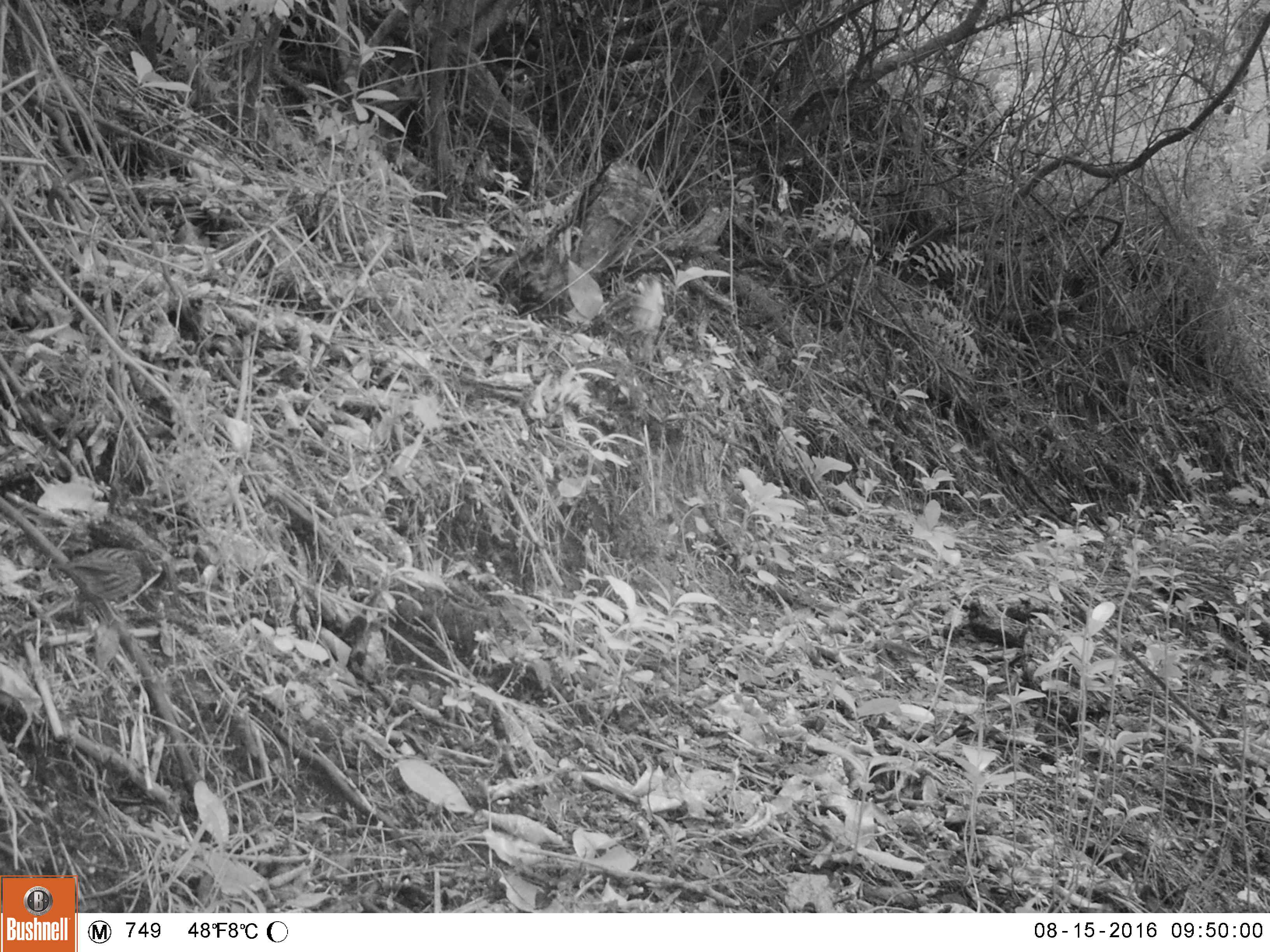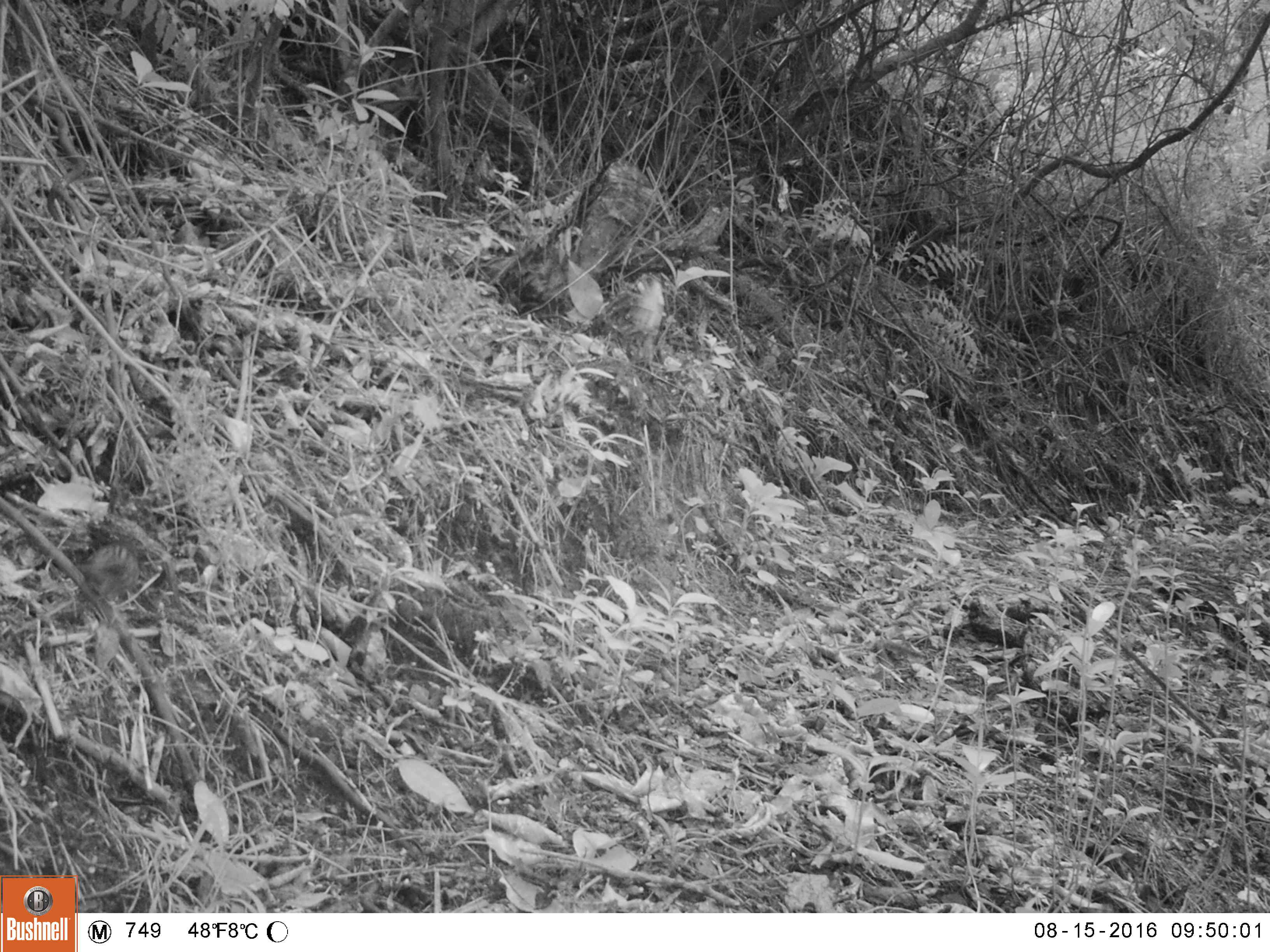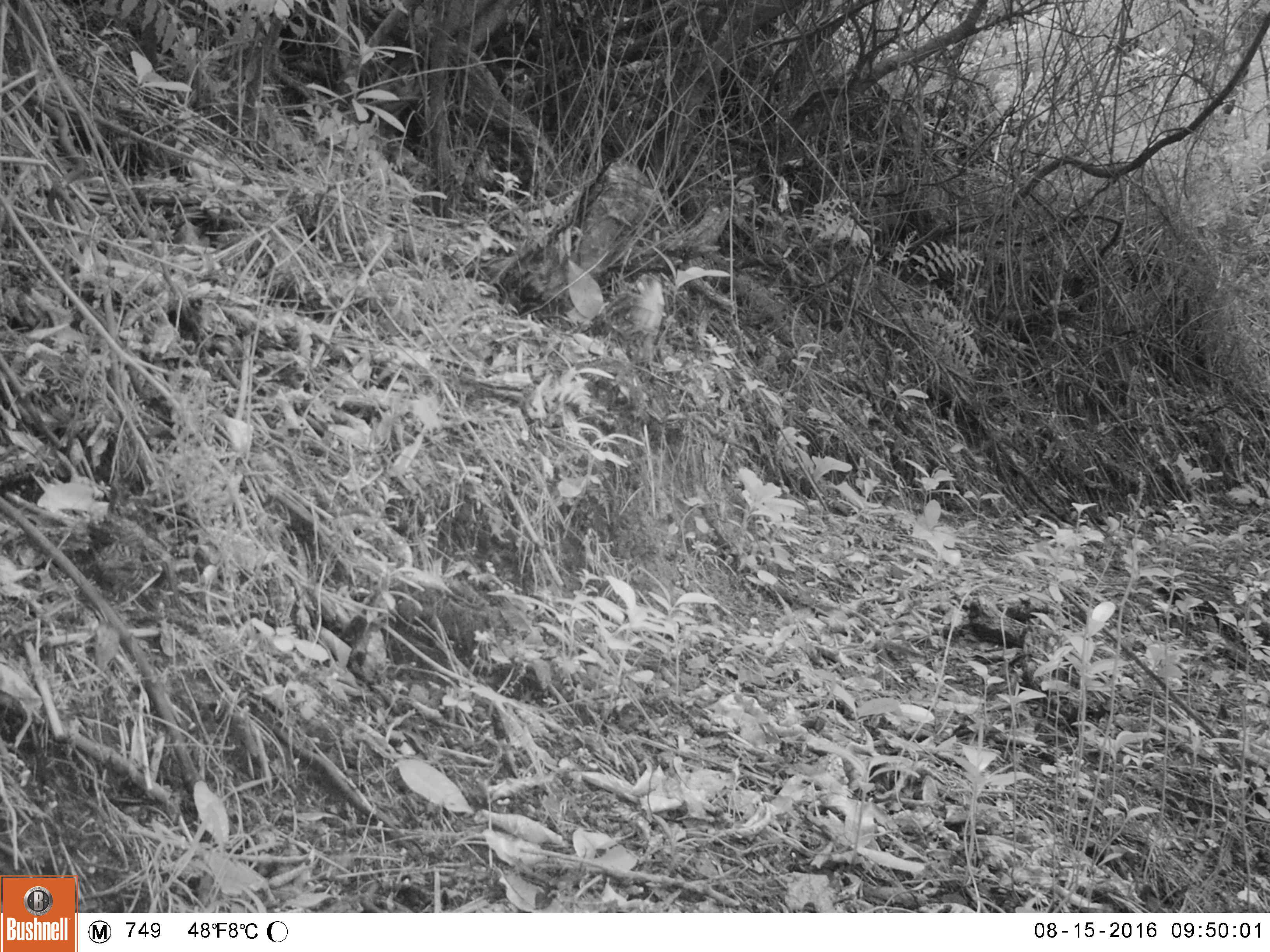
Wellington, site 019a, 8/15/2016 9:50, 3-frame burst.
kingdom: Animalia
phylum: Chordata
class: Aves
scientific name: Aves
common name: bird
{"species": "bird (Aves)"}